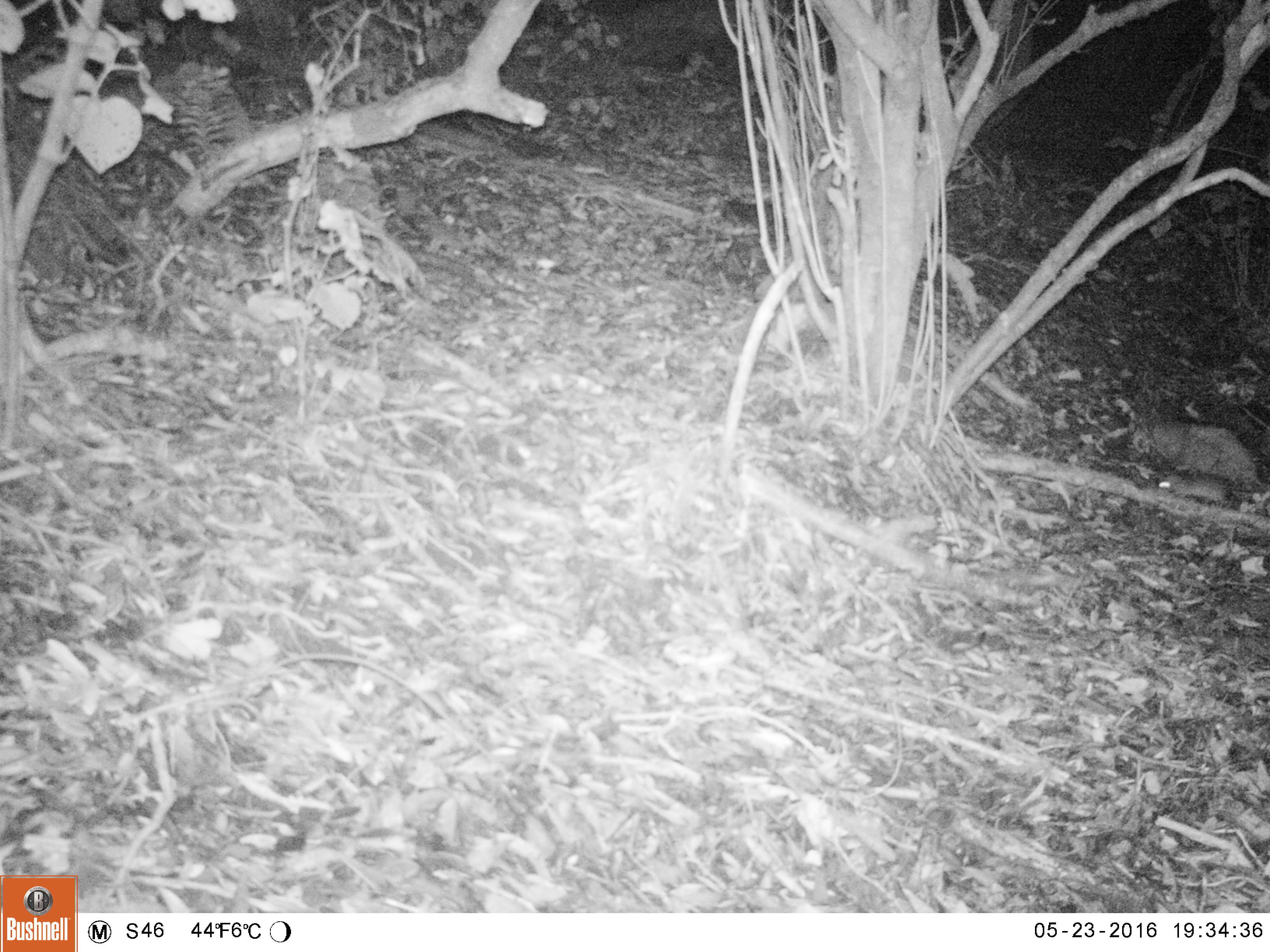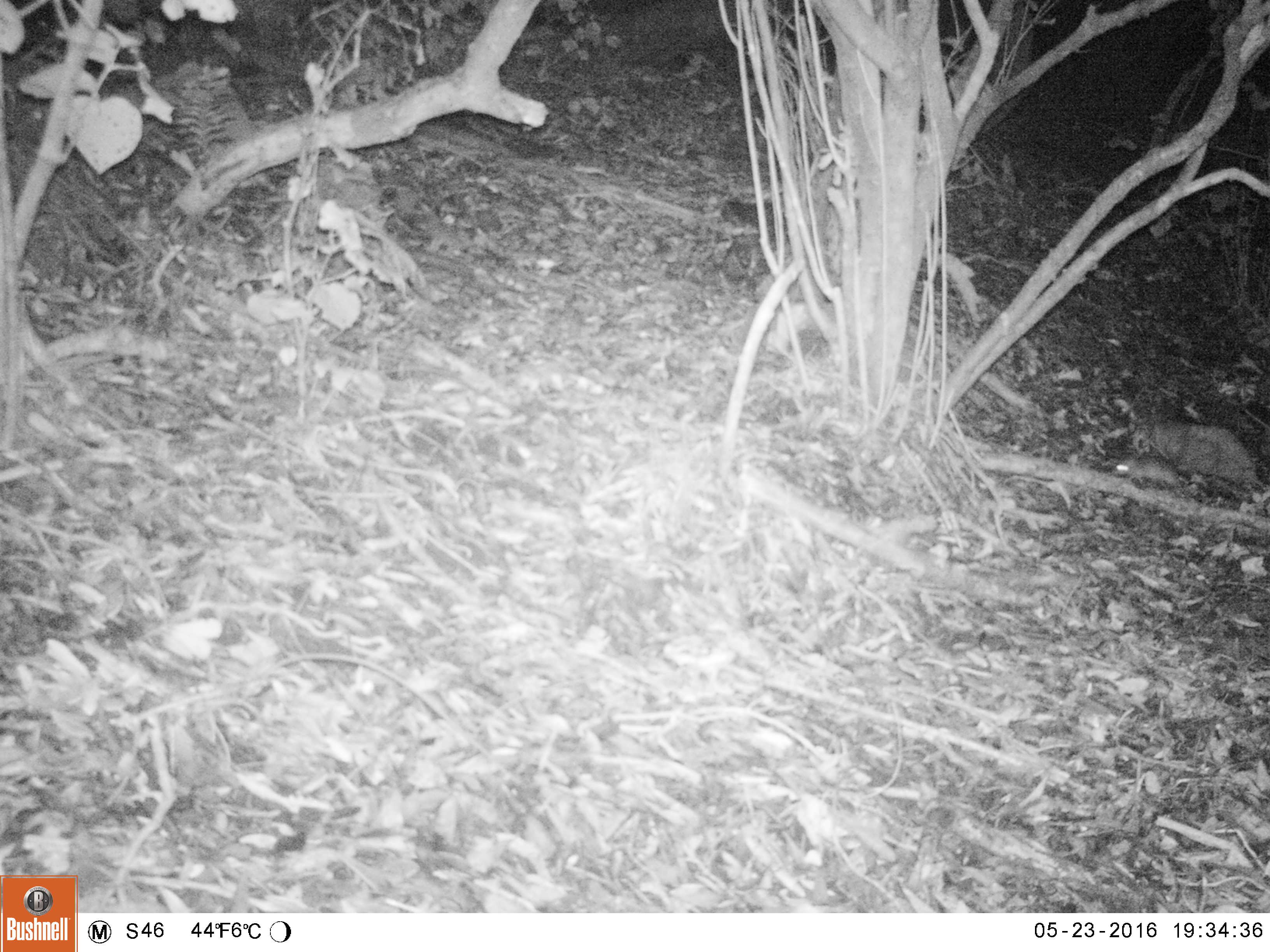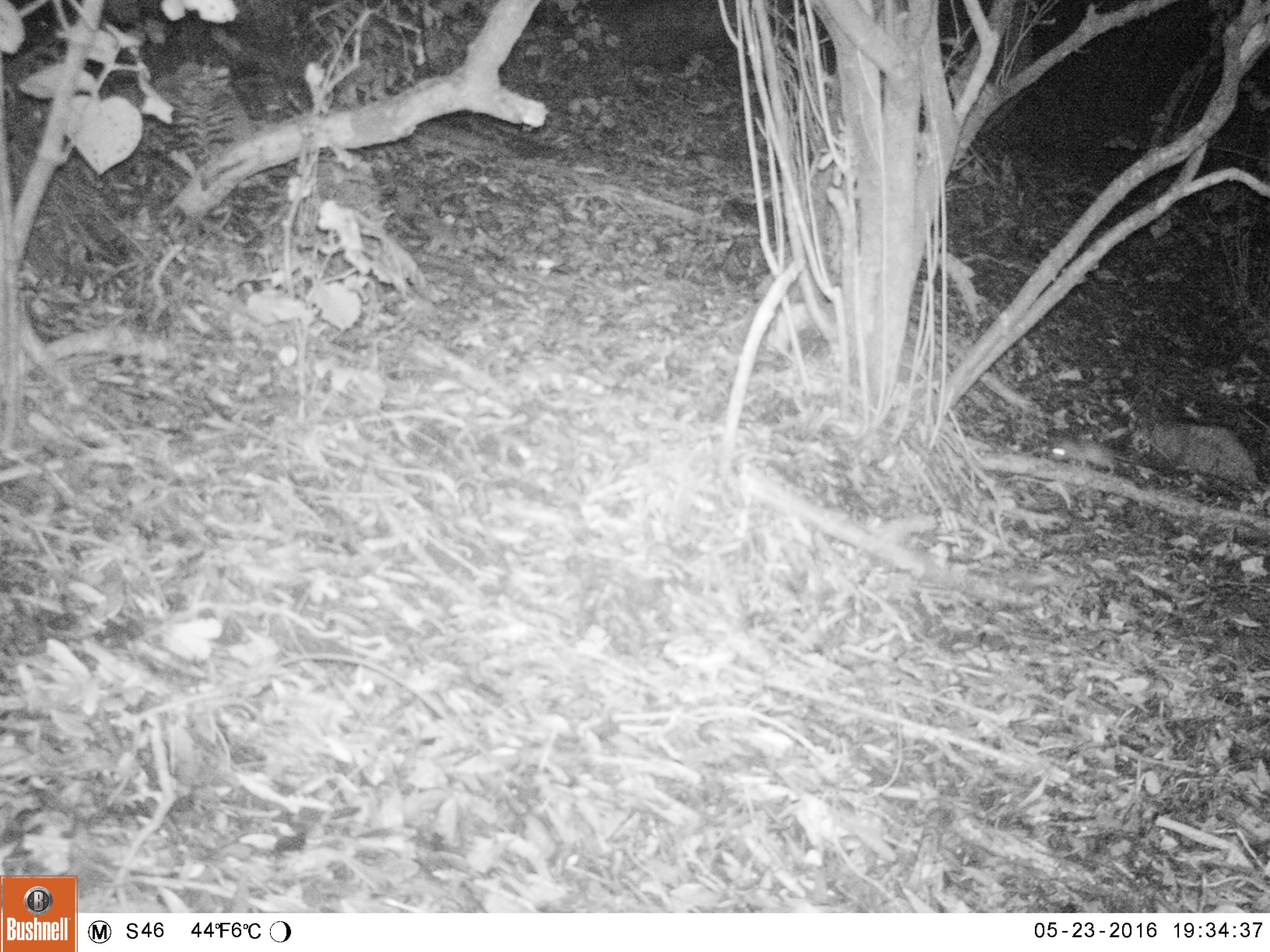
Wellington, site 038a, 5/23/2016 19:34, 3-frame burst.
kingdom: Animalia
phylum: Chordata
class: Mammalia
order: Rodentia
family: Muridae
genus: Rattus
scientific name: Rattus rattus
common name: ship rat